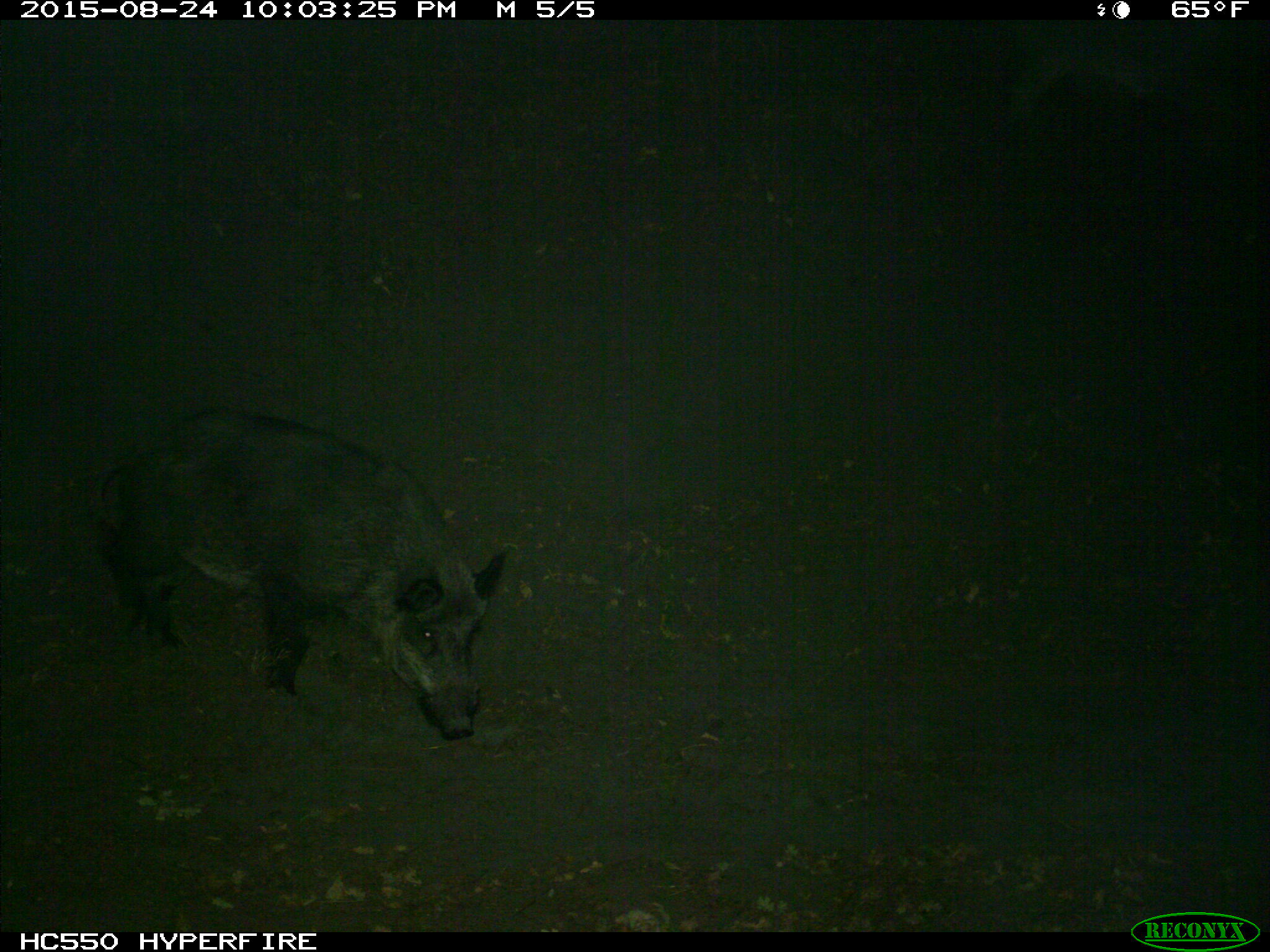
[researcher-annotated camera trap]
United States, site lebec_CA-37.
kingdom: Animalia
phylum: Chordata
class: Mammalia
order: Artiodactyla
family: Suidae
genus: Sus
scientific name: Sus scrofa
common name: wild boar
Sus scrofa (wild boar).